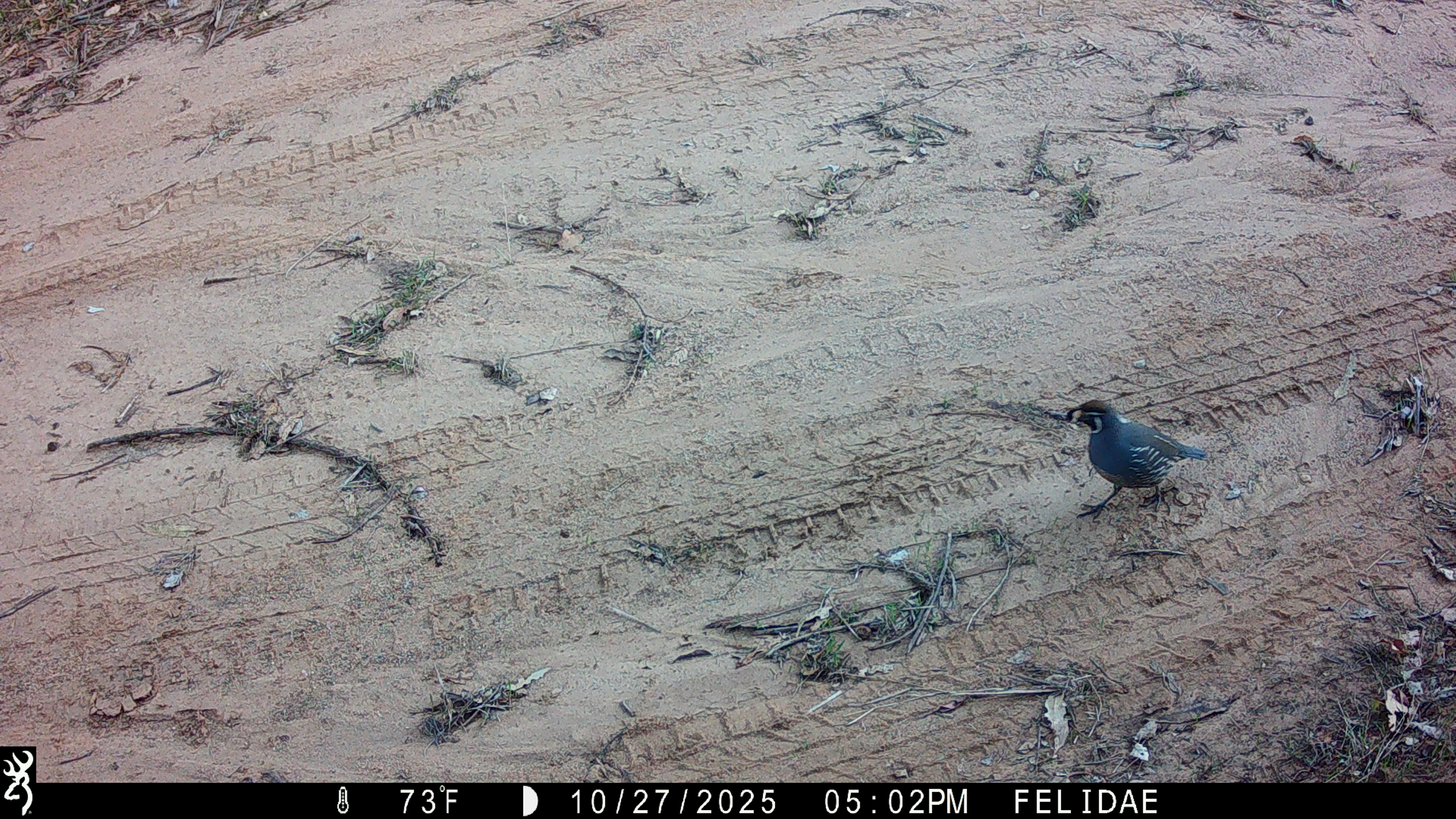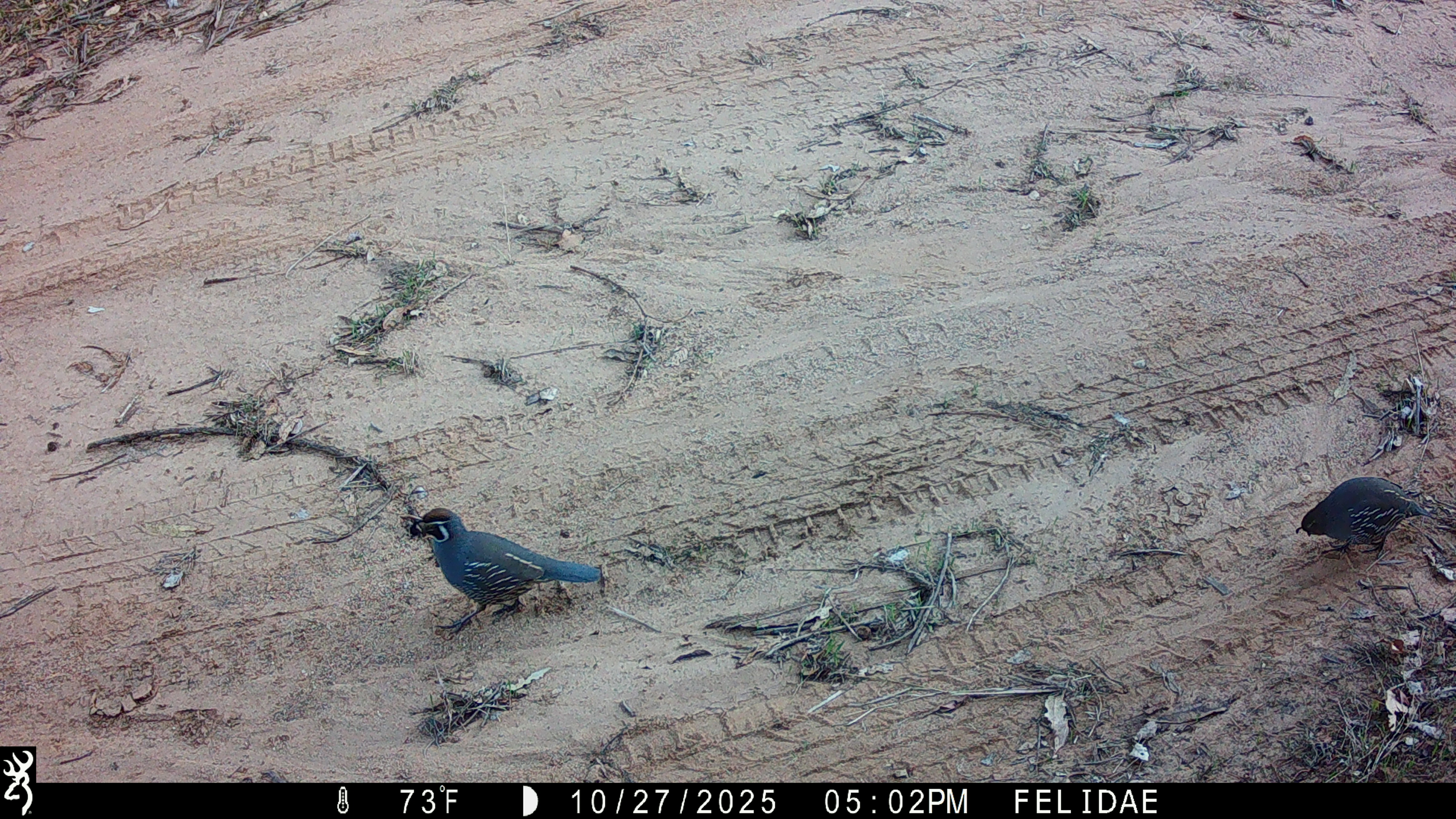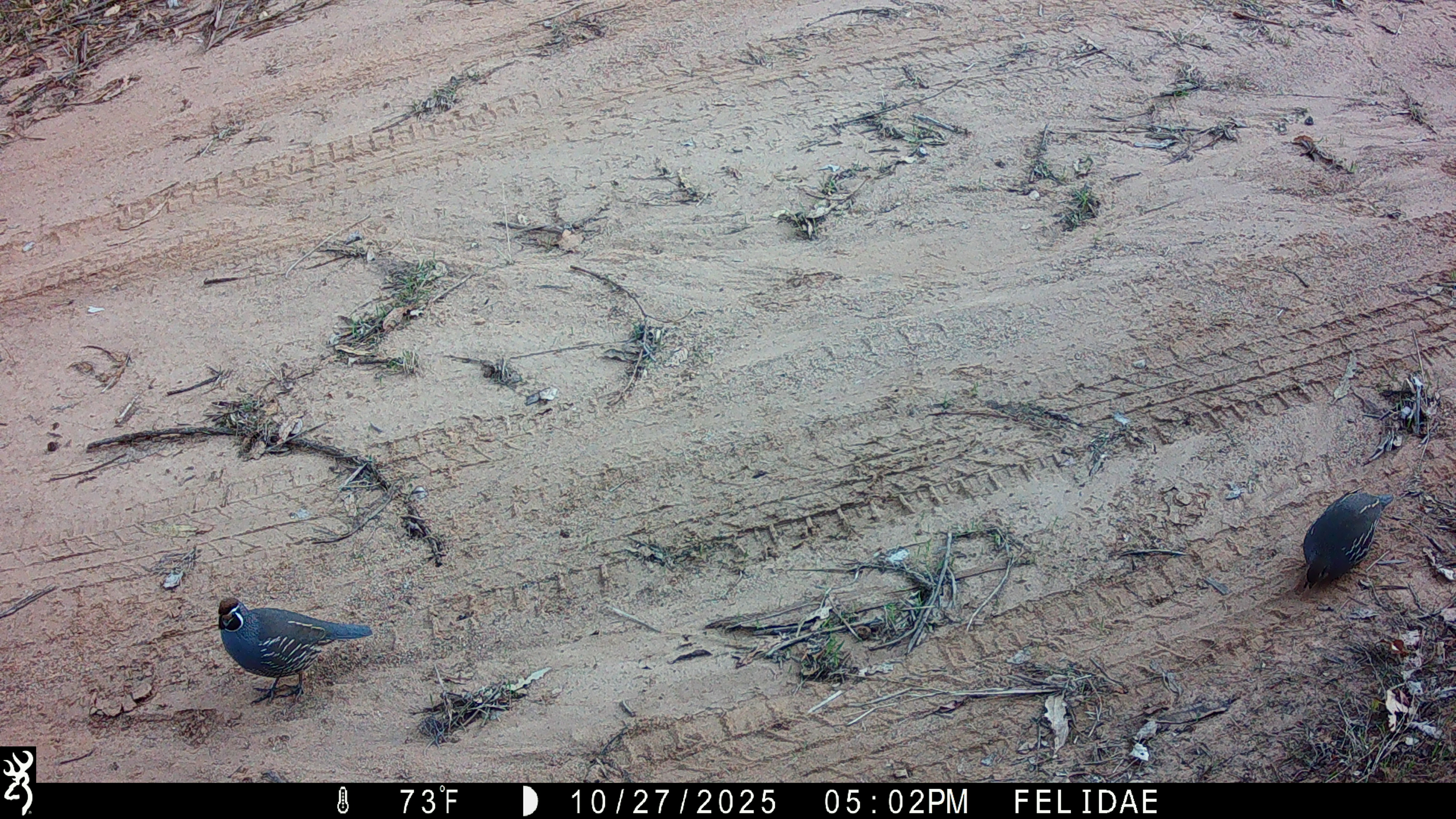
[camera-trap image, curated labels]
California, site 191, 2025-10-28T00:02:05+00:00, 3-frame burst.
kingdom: Animalia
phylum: Chordata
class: Aves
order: Galliformes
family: Odontophoridae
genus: Callipepla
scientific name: Callipepla californica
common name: california quail